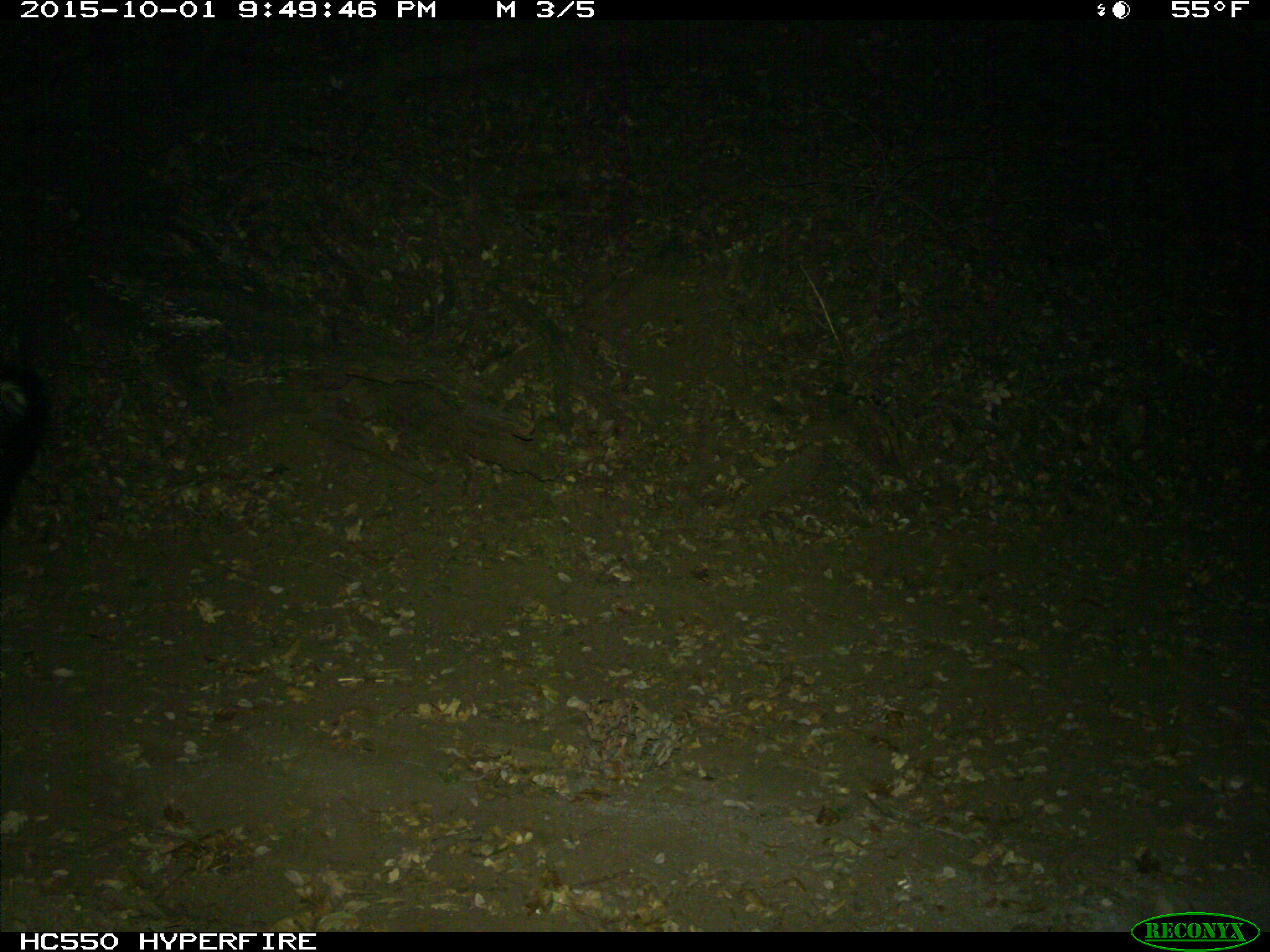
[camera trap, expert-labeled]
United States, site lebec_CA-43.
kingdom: Animalia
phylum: Chordata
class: Mammalia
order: Carnivora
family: Mephitidae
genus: Mephitis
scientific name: Mephitis mephitis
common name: striped skunk